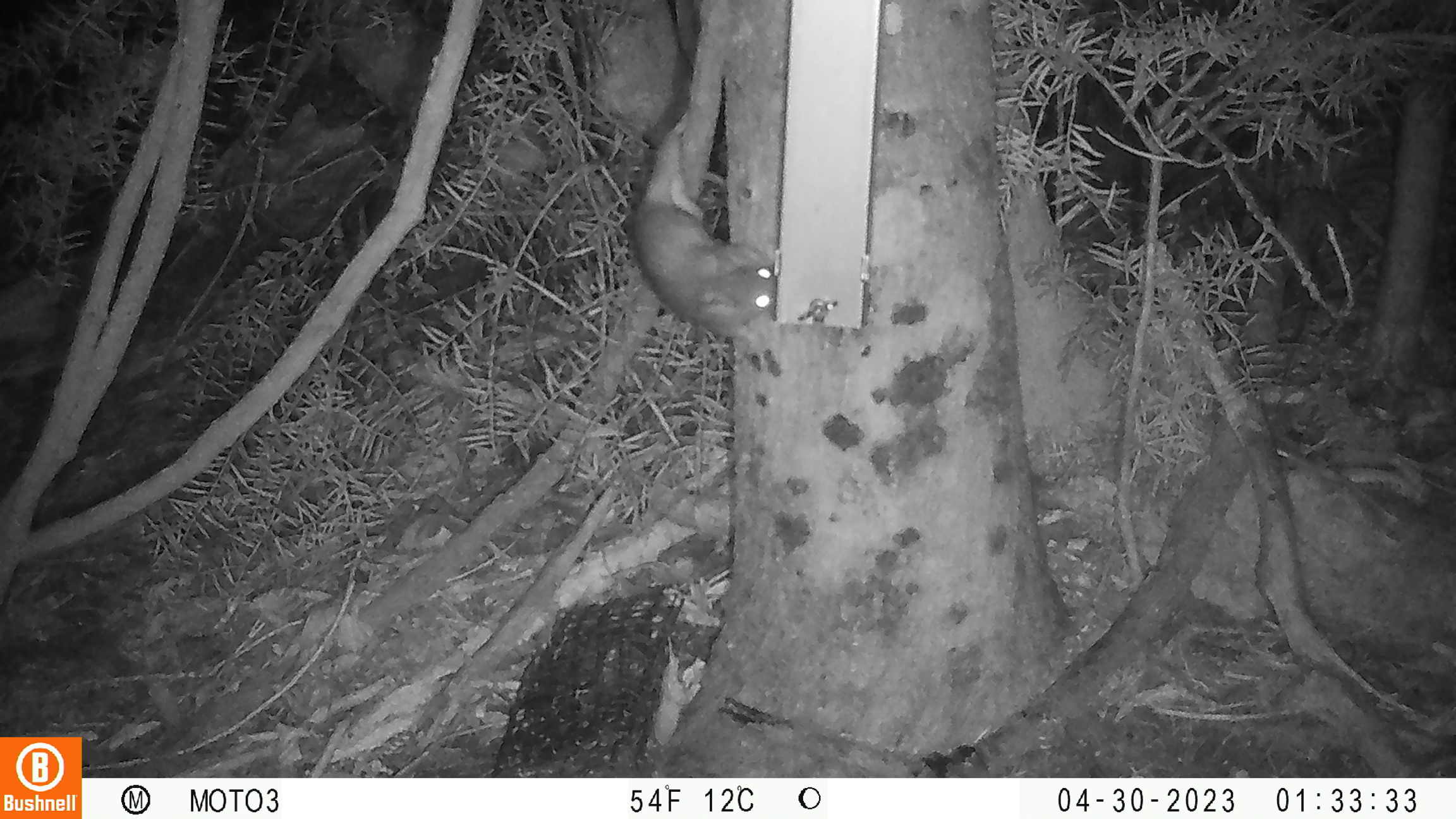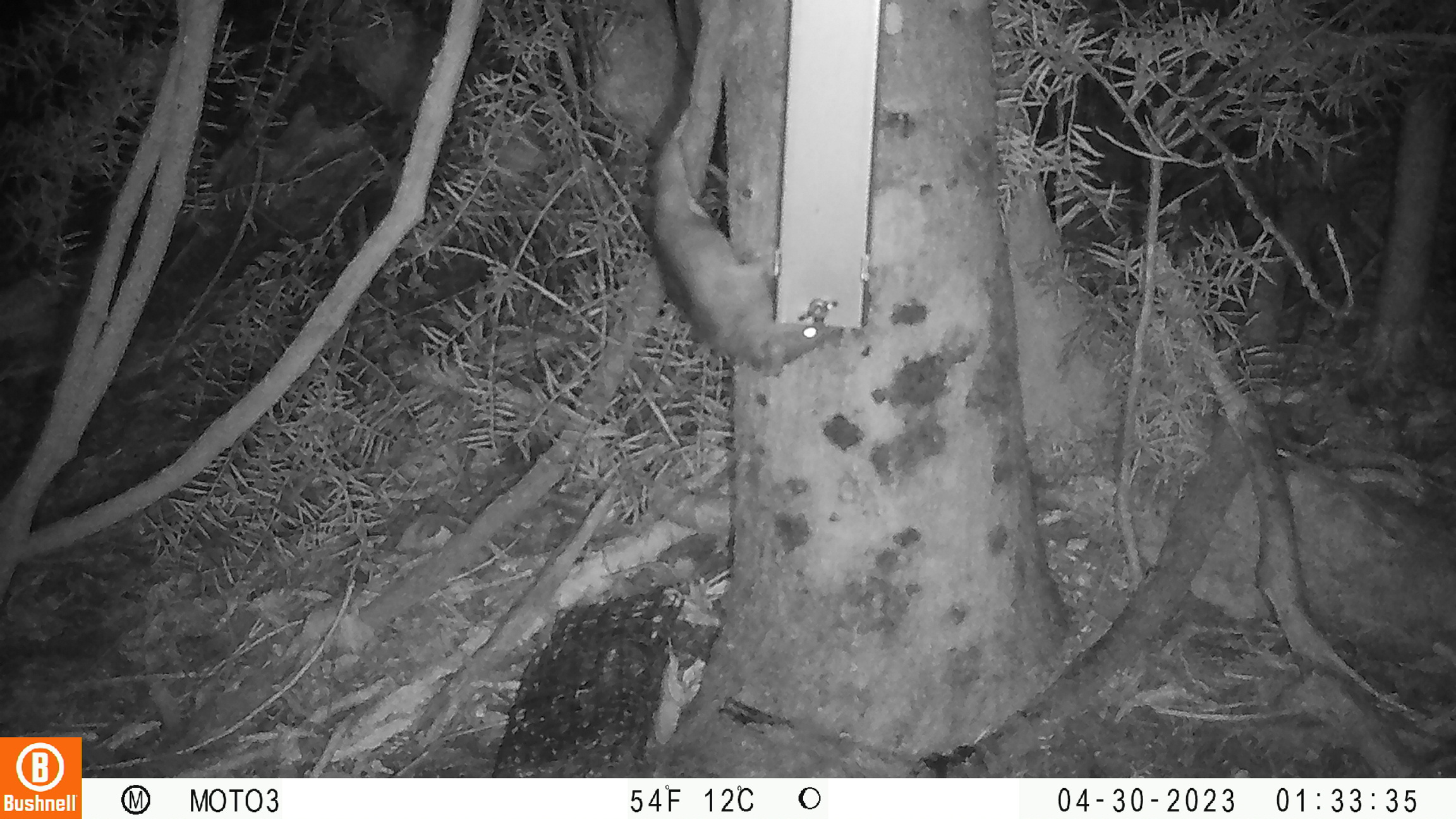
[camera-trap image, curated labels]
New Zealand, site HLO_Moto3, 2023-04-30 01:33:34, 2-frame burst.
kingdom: Animalia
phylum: Chordata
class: Mammalia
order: Rodentia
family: Muridae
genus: Rattus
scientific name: Rattus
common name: rat